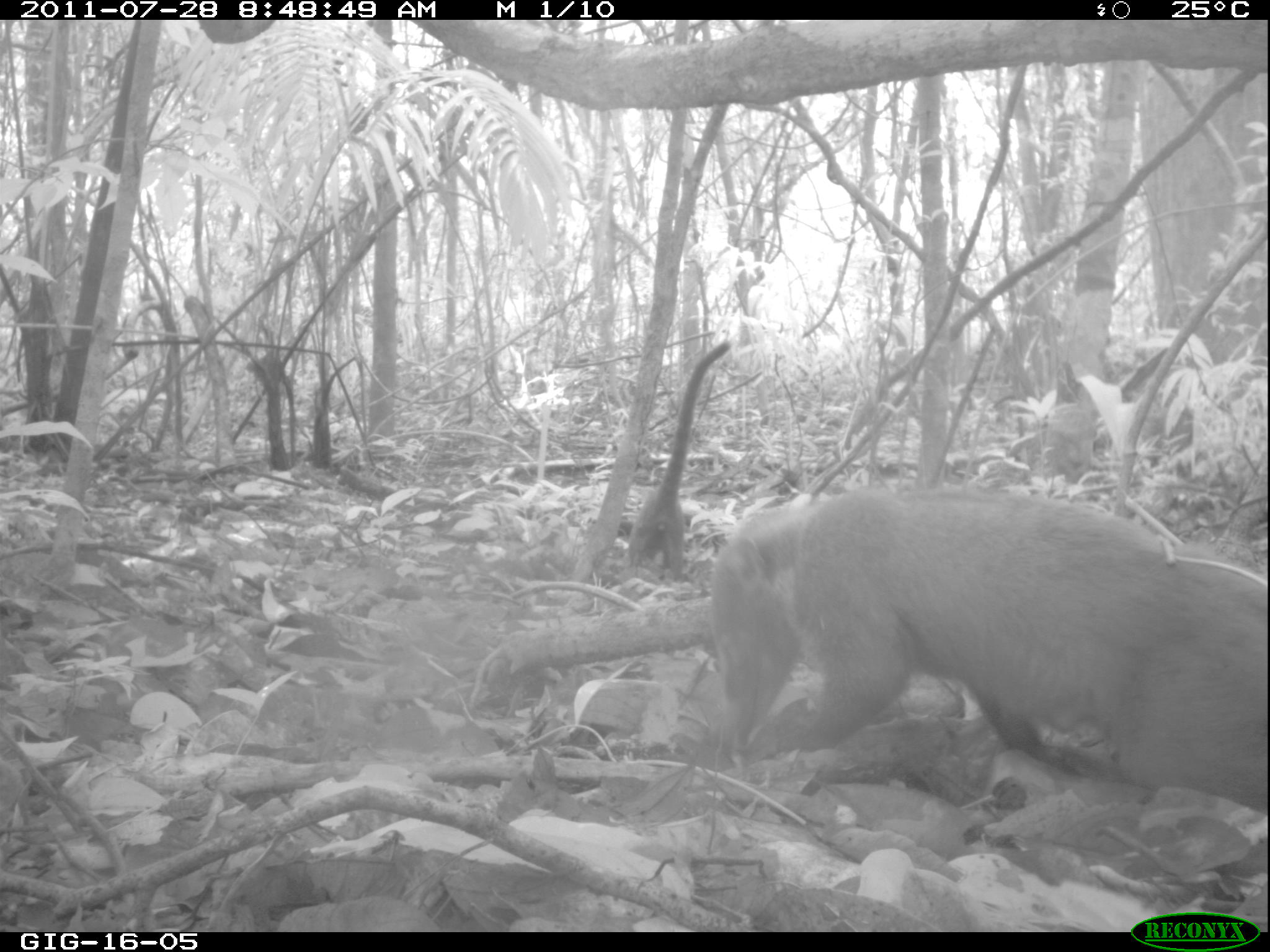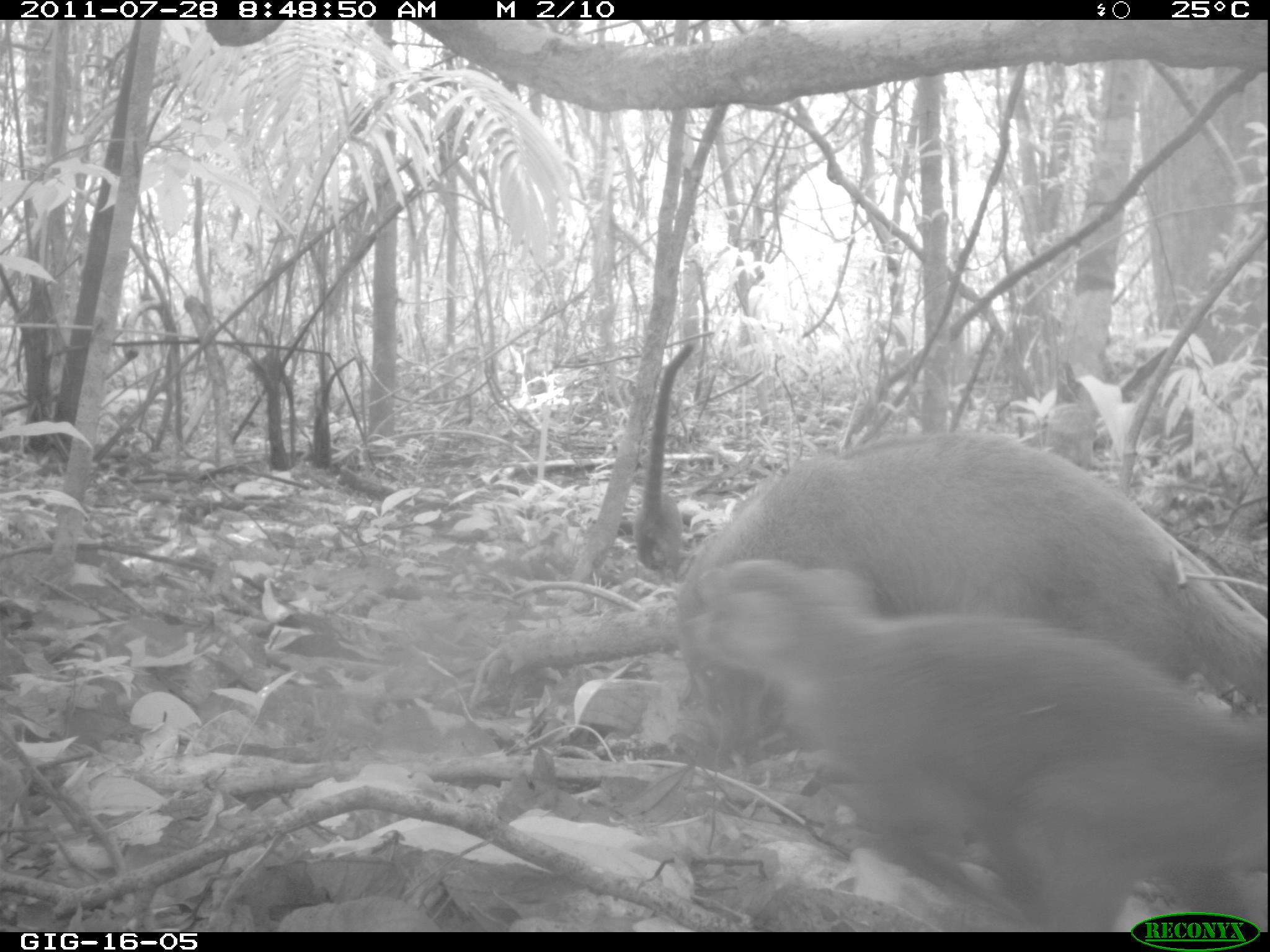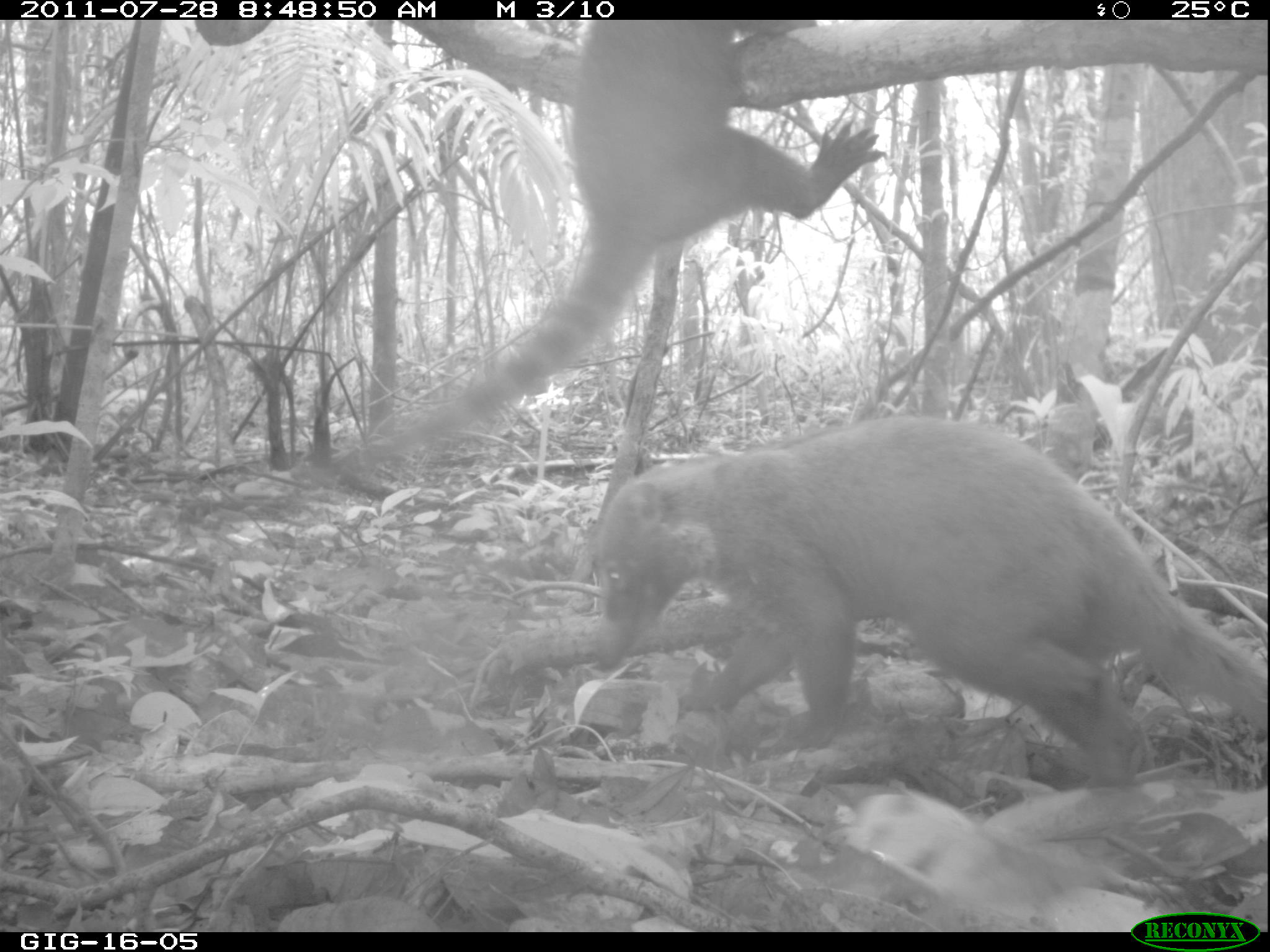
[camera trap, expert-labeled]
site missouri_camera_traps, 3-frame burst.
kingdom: Animalia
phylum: Chordata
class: Mammalia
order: Carnivora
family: Procyonidae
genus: Nasua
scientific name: Nasua narica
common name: white-nosed coati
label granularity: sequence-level